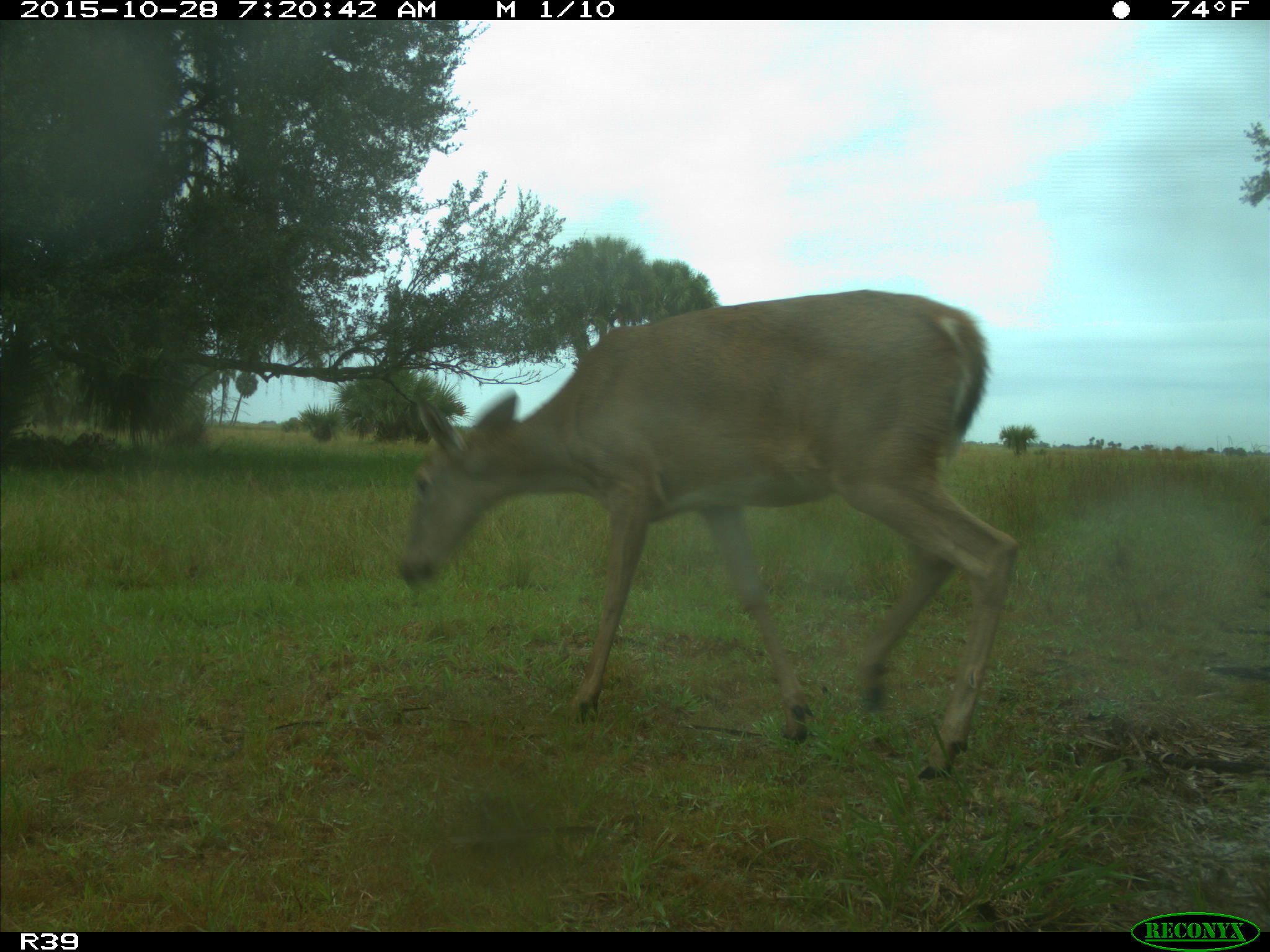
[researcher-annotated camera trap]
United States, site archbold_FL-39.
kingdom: Animalia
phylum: Chordata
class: Mammalia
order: Artiodactyla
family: Cervidae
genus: Odocoileus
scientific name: Odocoileus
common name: deer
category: unidentified deer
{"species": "unidentified deer (deer) (Odocoileus)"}